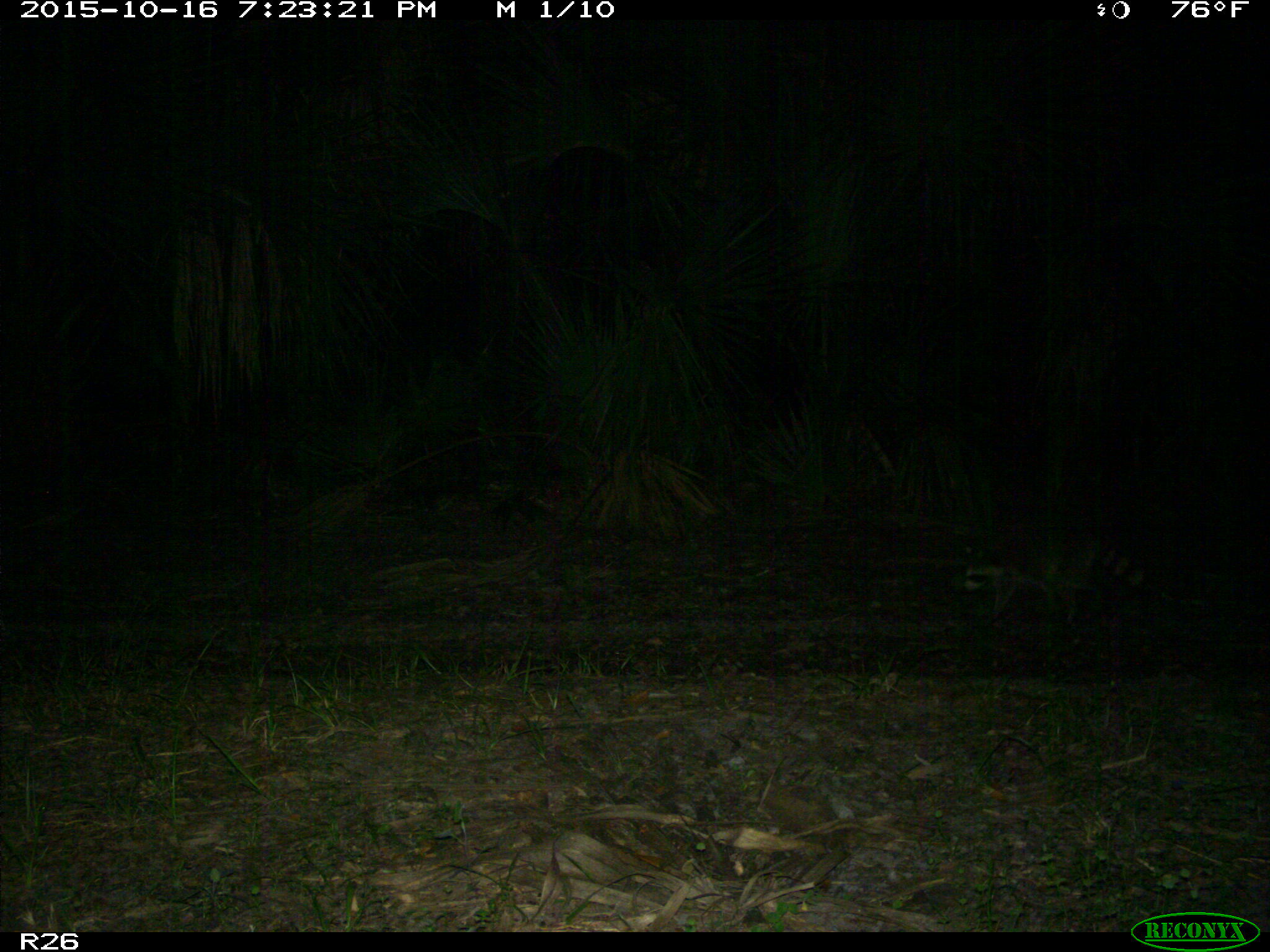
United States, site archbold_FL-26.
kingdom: Animalia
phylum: Chordata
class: Mammalia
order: Carnivora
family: Procyonidae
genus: Procyon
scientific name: Procyon lotor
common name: common raccoon